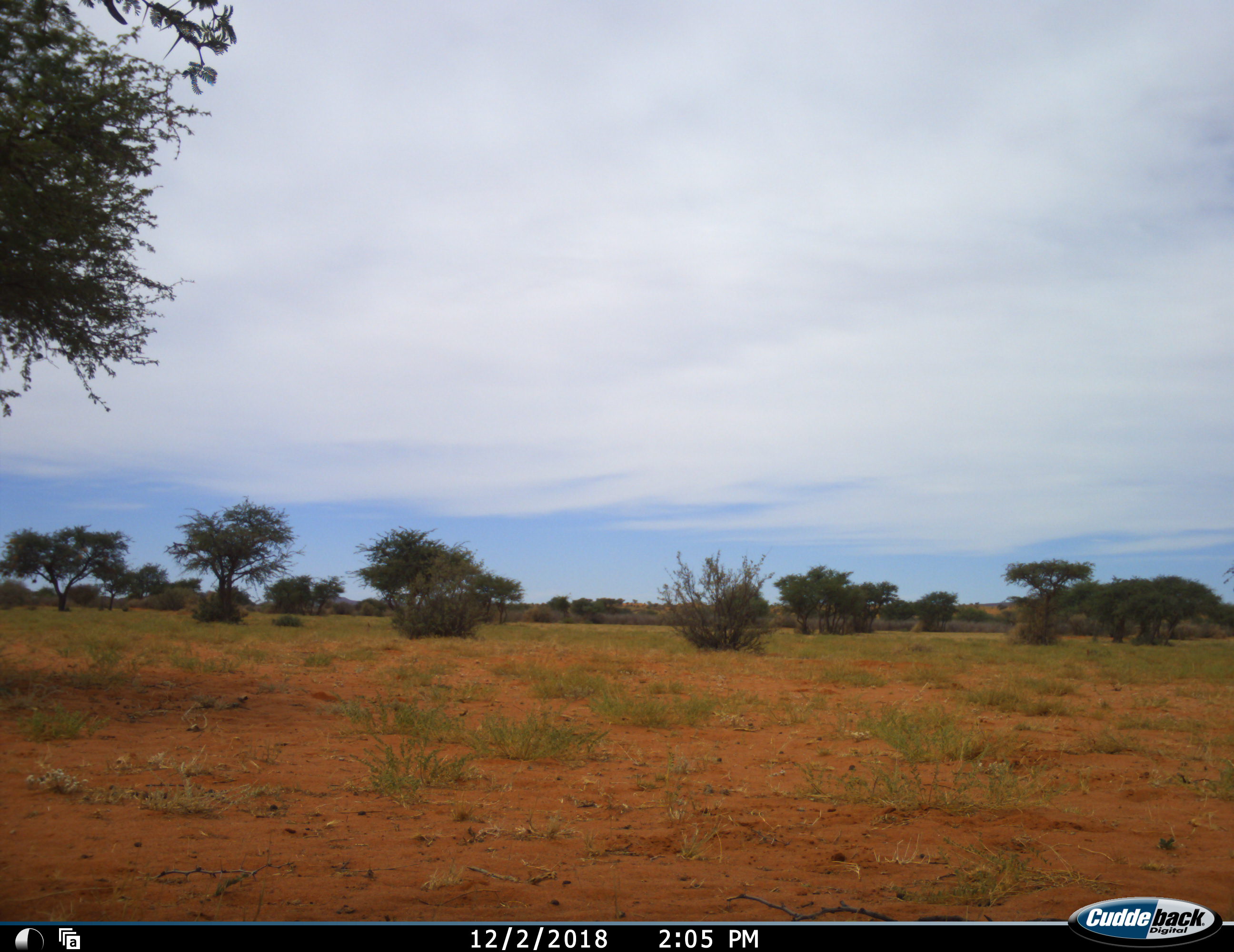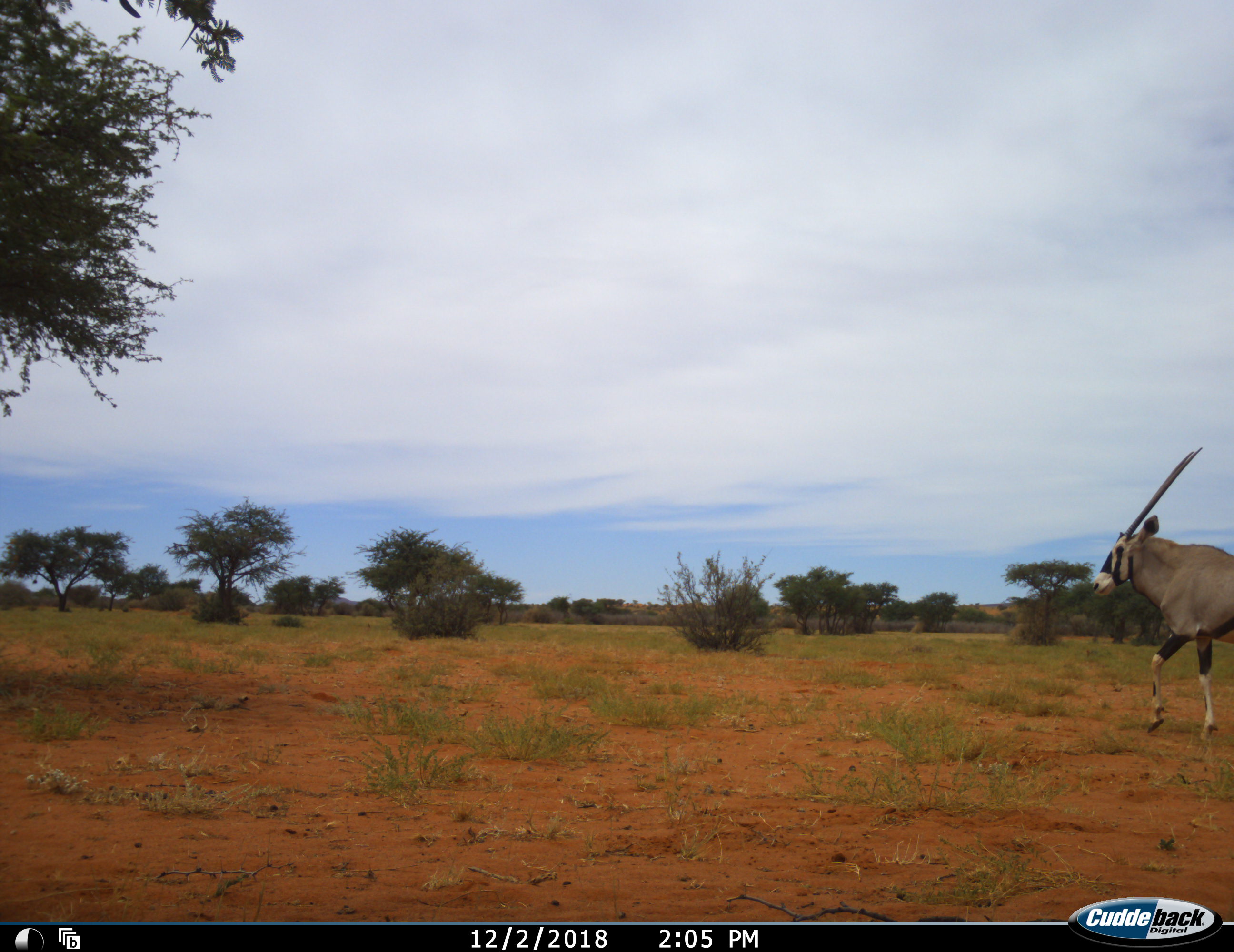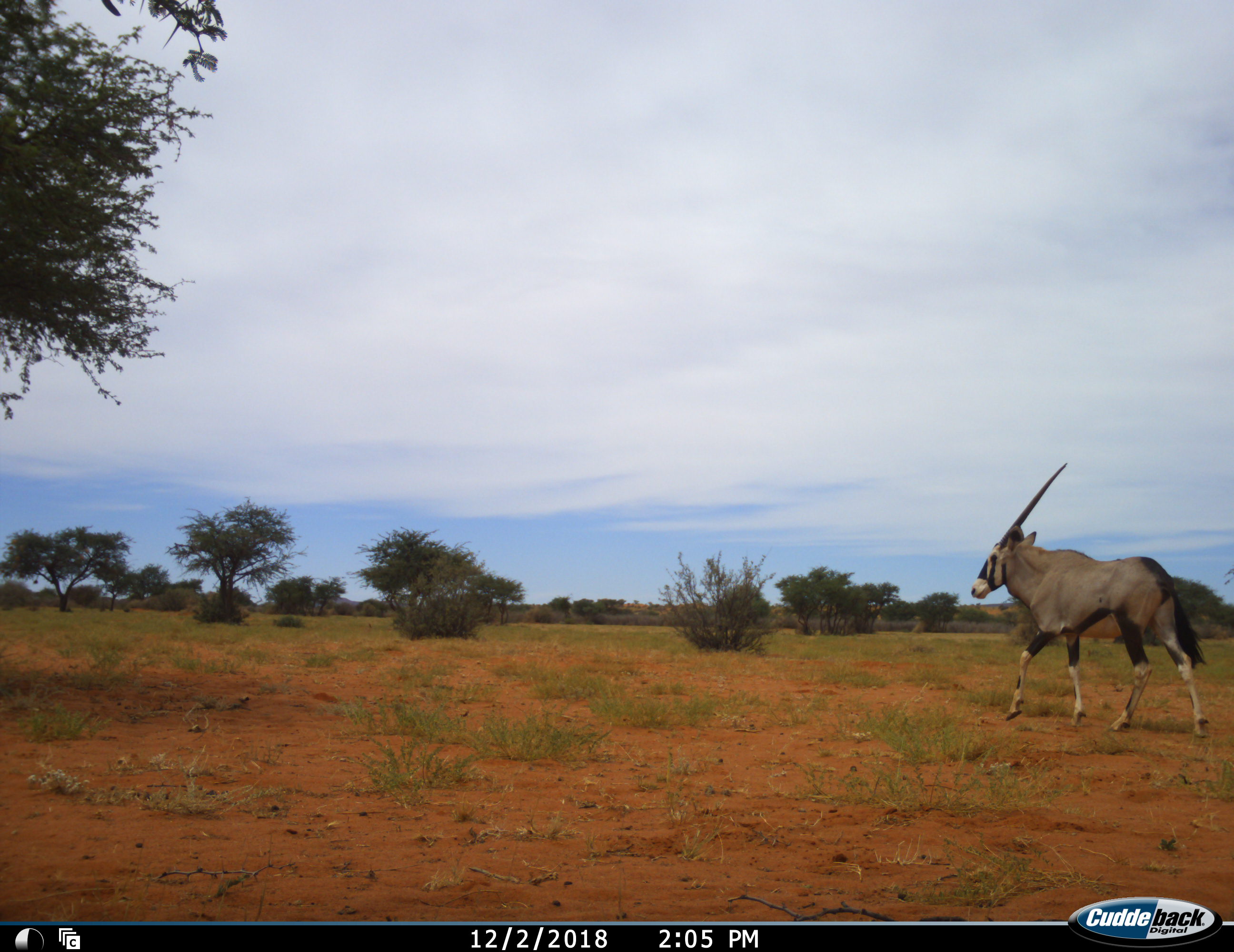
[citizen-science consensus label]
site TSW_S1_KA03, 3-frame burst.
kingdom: Animalia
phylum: Chordata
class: Mammalia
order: Artiodactyla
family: Bovidae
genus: Oryx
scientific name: Oryx gazella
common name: gemsbok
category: oryx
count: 1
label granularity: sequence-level